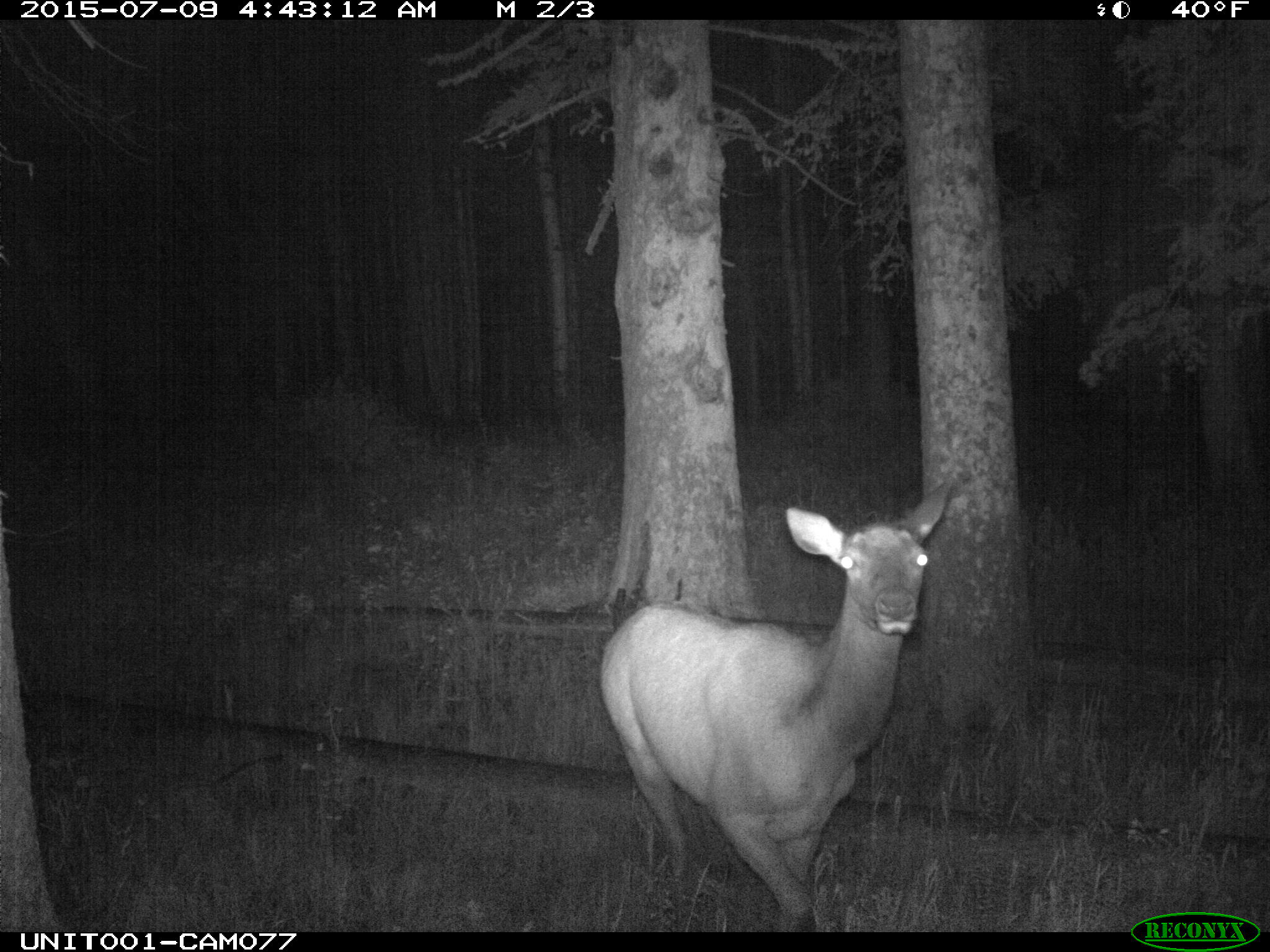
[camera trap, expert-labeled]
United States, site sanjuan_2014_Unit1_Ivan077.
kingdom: Animalia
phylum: Chordata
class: Mammalia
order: Artiodactyla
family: Cervidae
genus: Cervus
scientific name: Cervus elaphus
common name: red deer